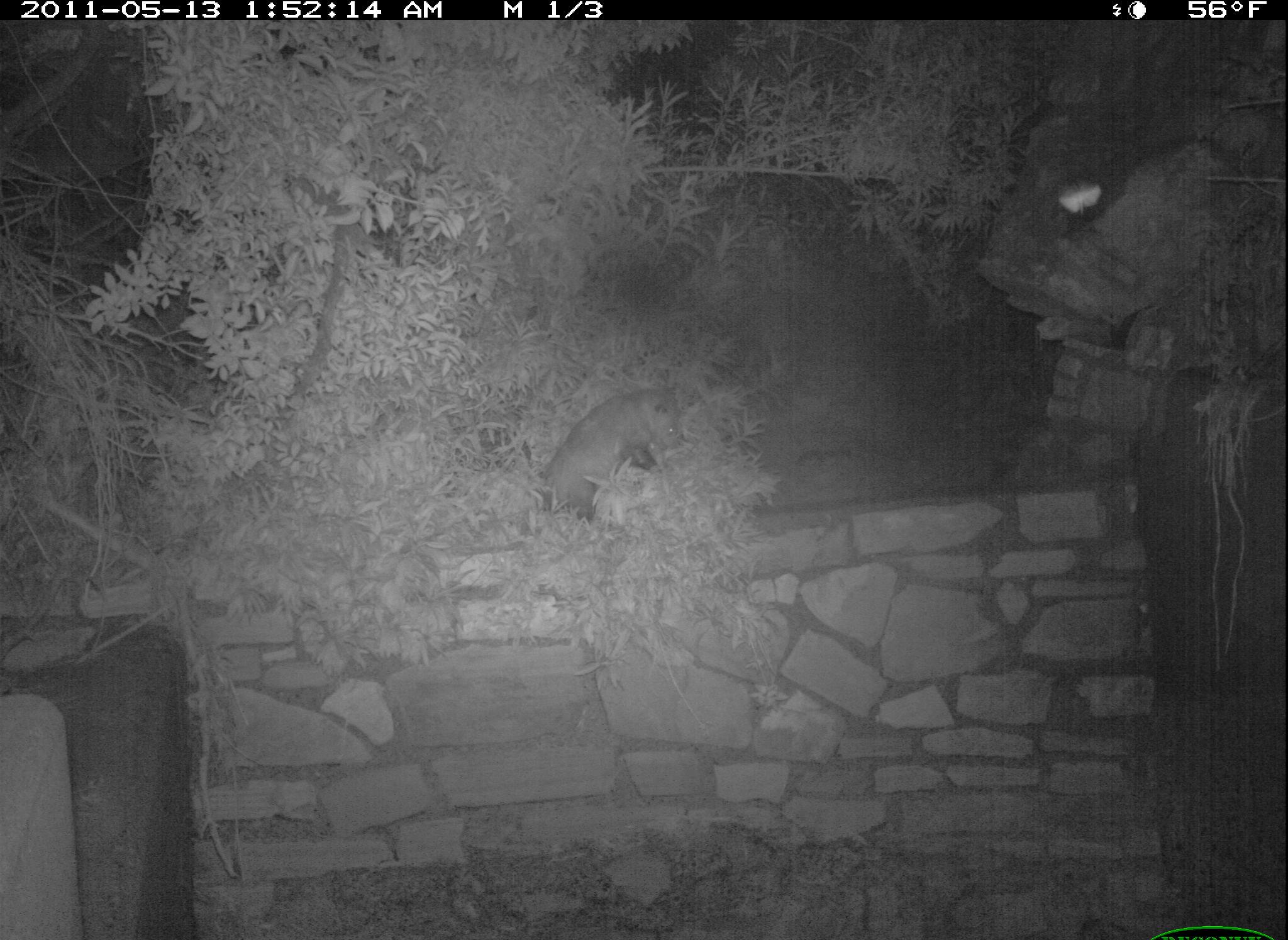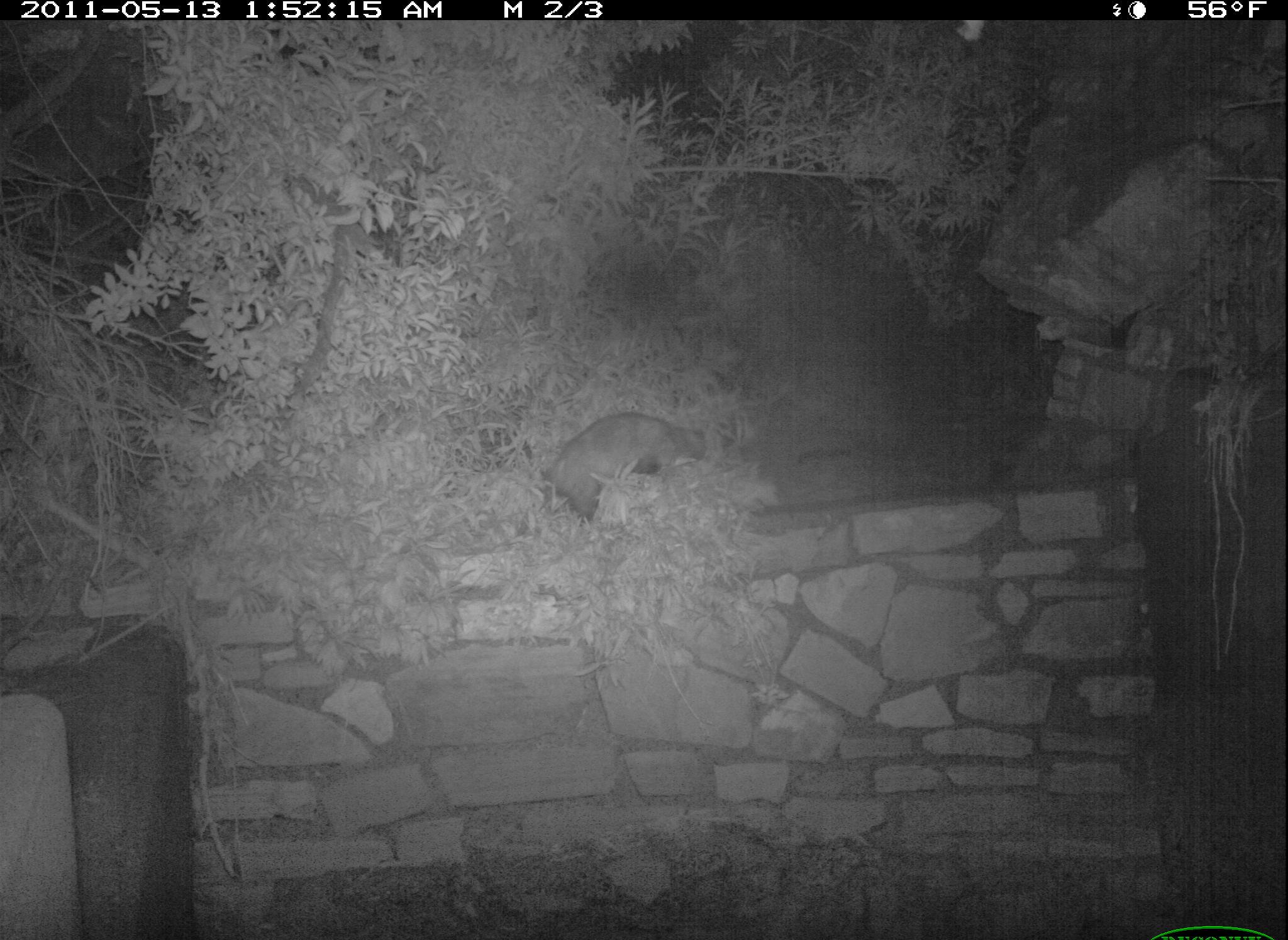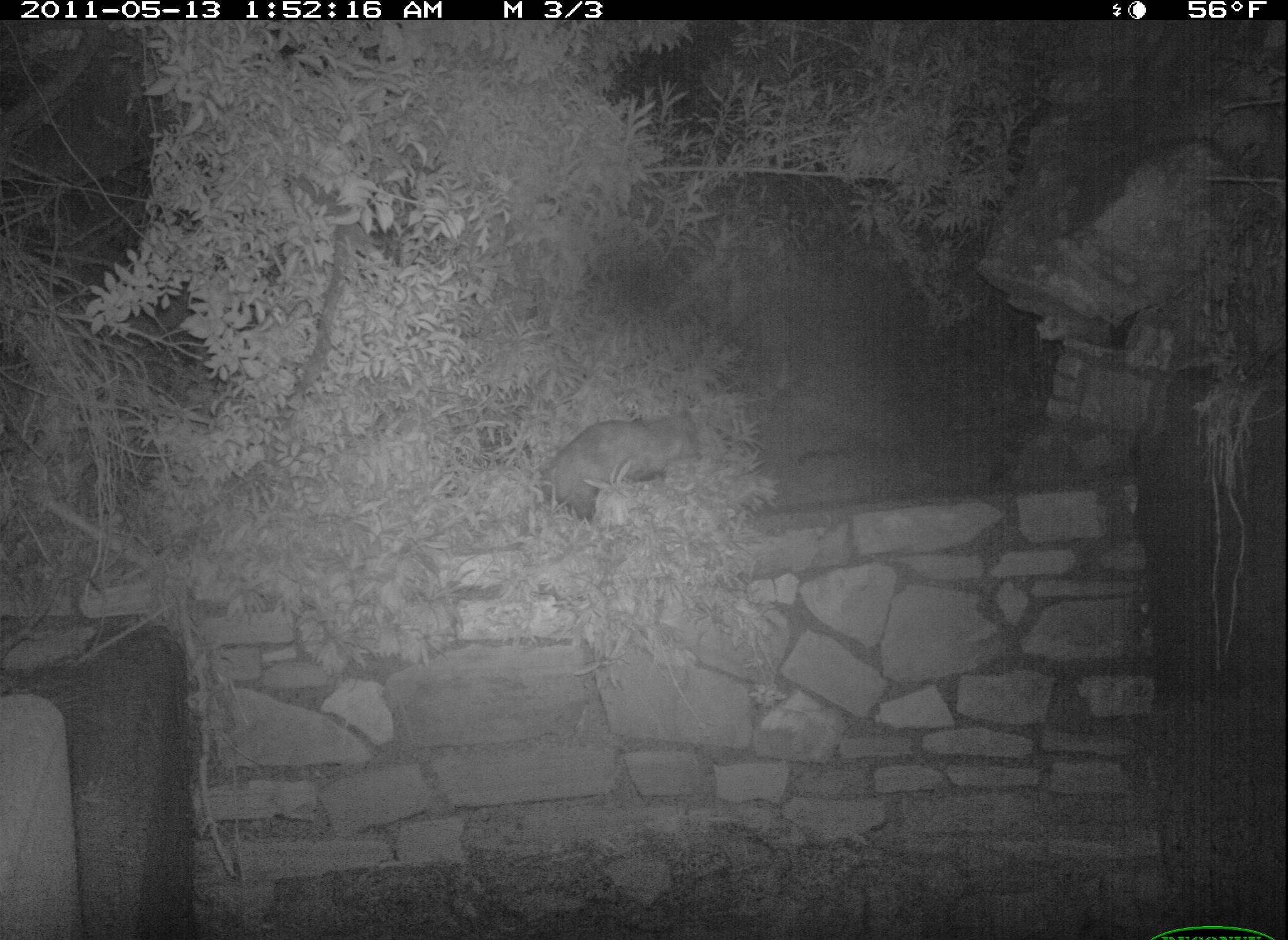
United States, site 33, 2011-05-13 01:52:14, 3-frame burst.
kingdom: Animalia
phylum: Chordata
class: Mammalia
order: Didelphimorphia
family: Didelphidae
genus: Didelphis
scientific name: Didelphis virginiana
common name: virginia opossum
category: opossum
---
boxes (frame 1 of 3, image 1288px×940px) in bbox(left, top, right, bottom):
opossum: bbox(514, 382, 692, 533)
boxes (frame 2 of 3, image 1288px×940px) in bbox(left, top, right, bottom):
opossum: bbox(536, 385, 741, 538)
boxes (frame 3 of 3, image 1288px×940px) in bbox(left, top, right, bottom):
opossum: bbox(539, 387, 715, 556)